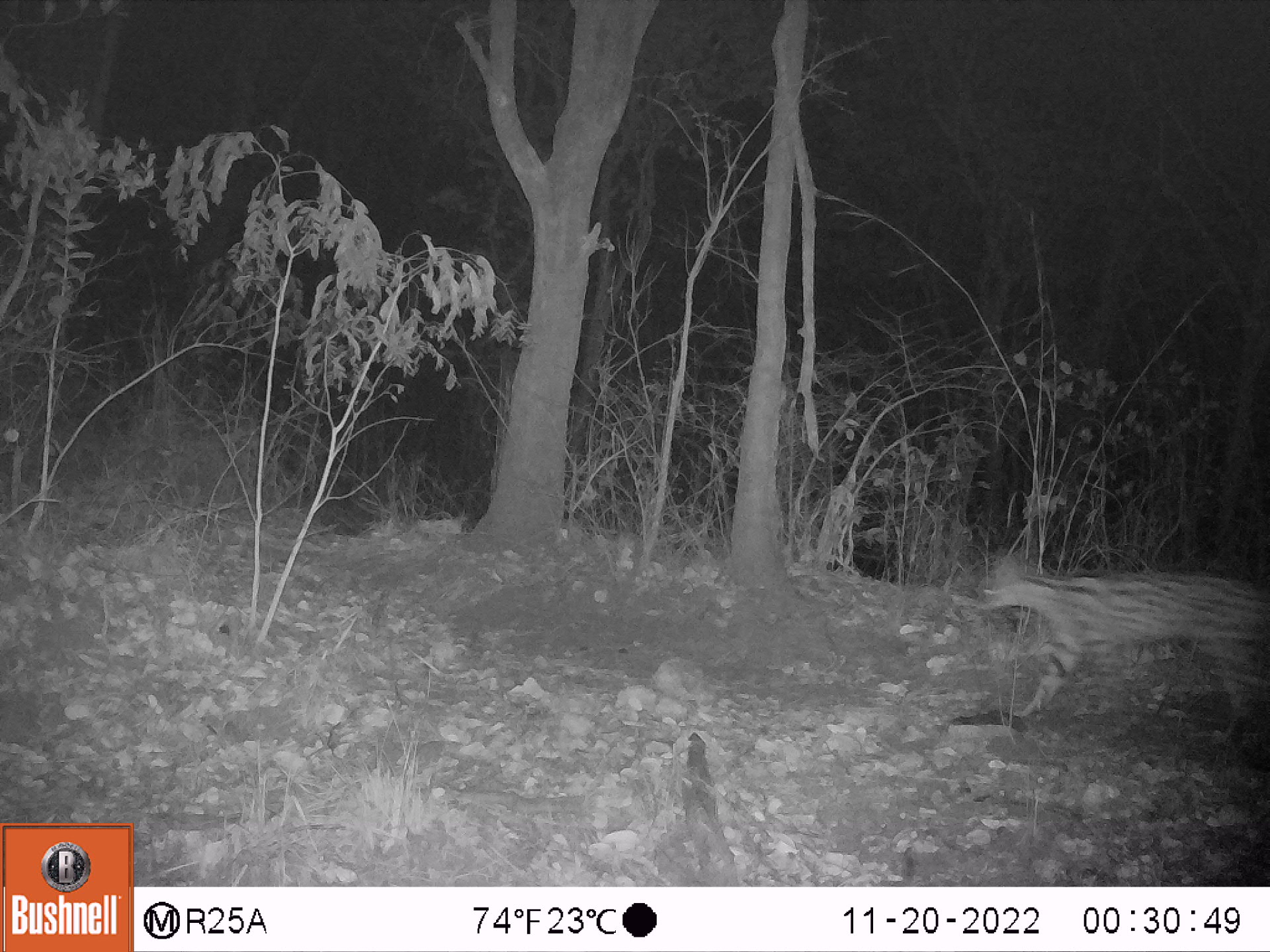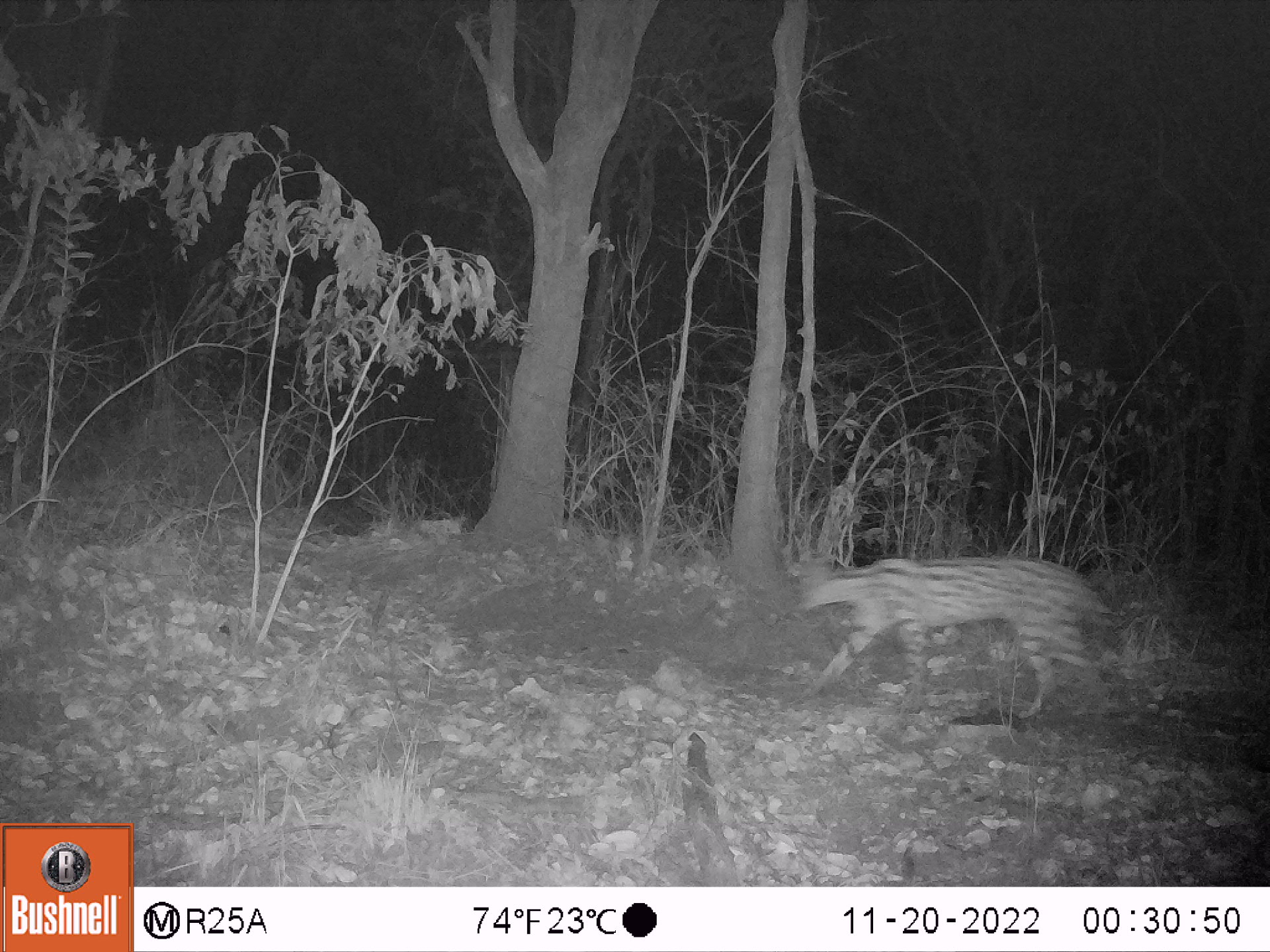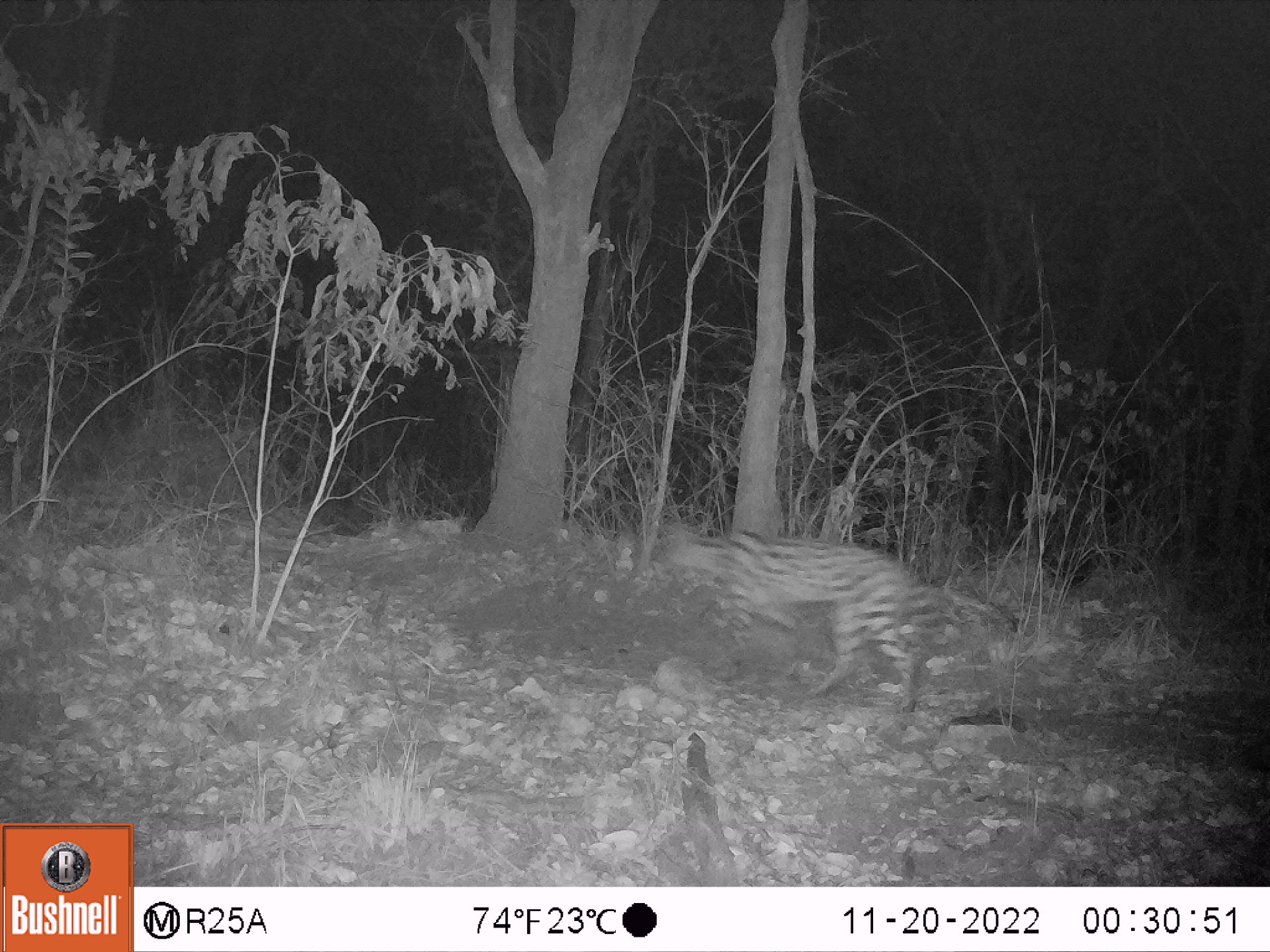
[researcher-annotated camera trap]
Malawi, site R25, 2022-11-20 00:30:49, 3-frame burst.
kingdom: Animalia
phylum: Chordata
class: Mammalia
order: Carnivora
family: Felidae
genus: Leptailurus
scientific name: Leptailurus serval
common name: serval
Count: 1.